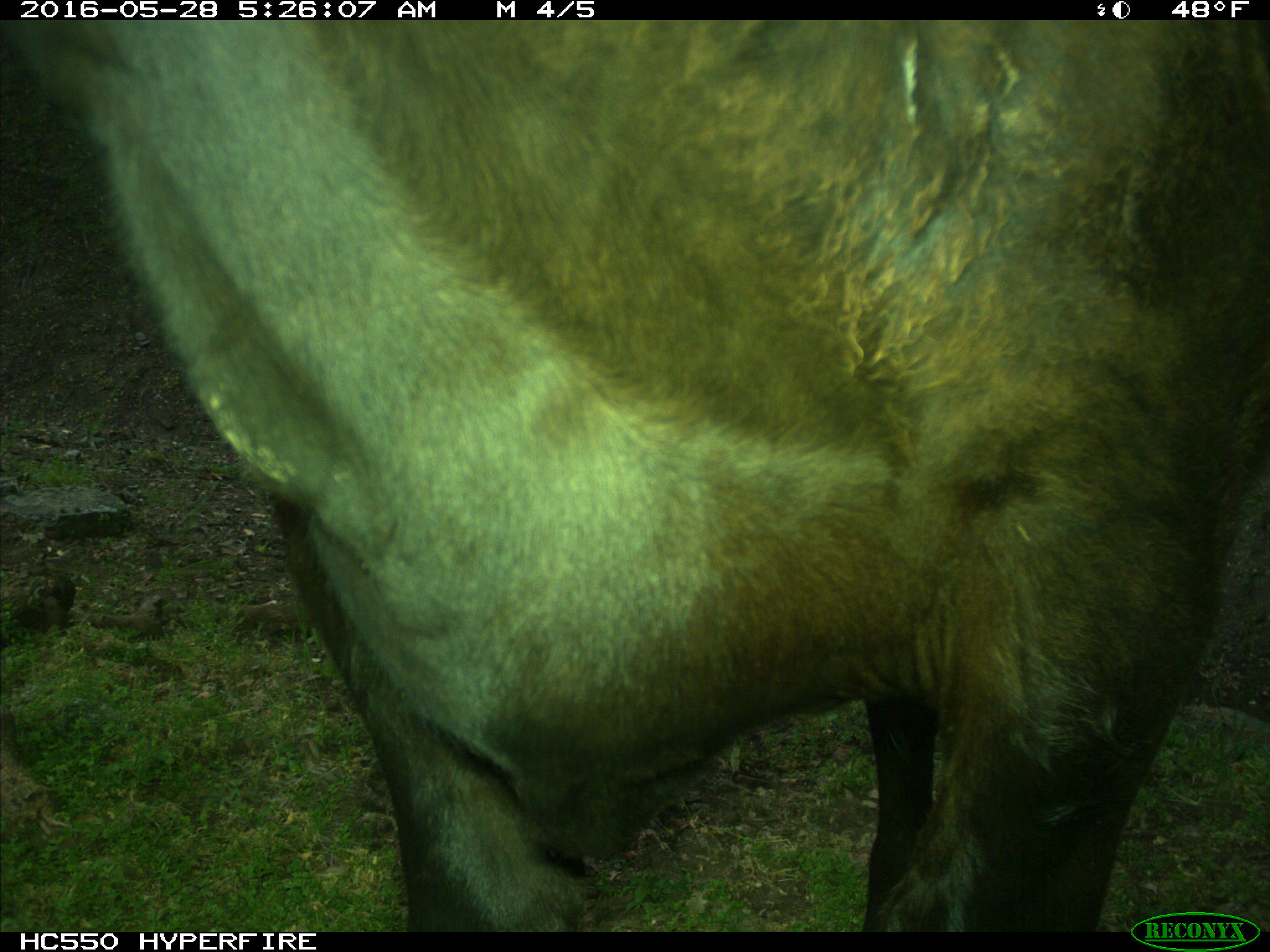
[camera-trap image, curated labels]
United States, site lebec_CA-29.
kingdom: Animalia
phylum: Chordata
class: Mammalia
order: Artiodactyla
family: Bovidae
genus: Bos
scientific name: Bos taurus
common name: domestic cow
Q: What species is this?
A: Bos taurus (domestic cow).